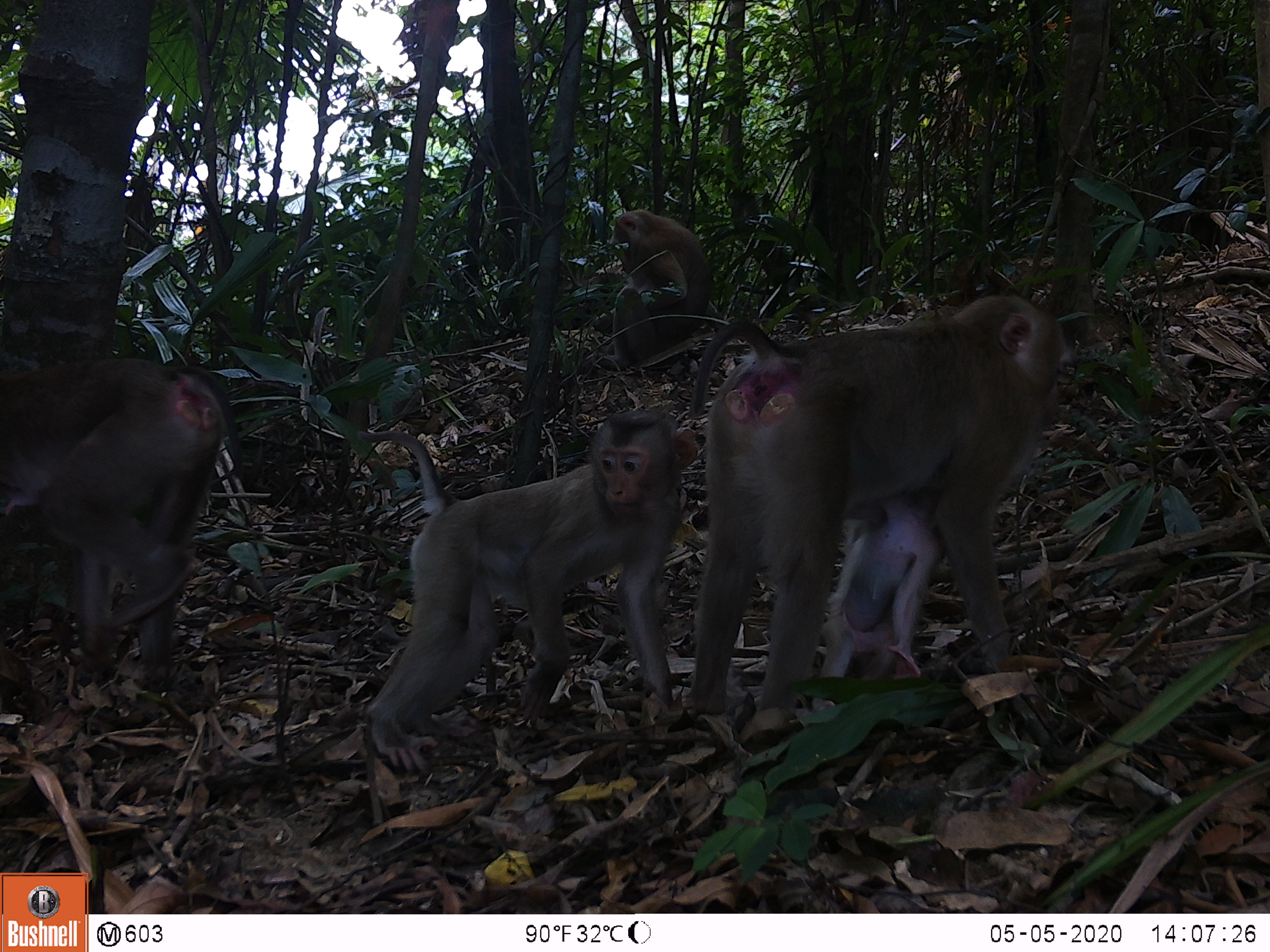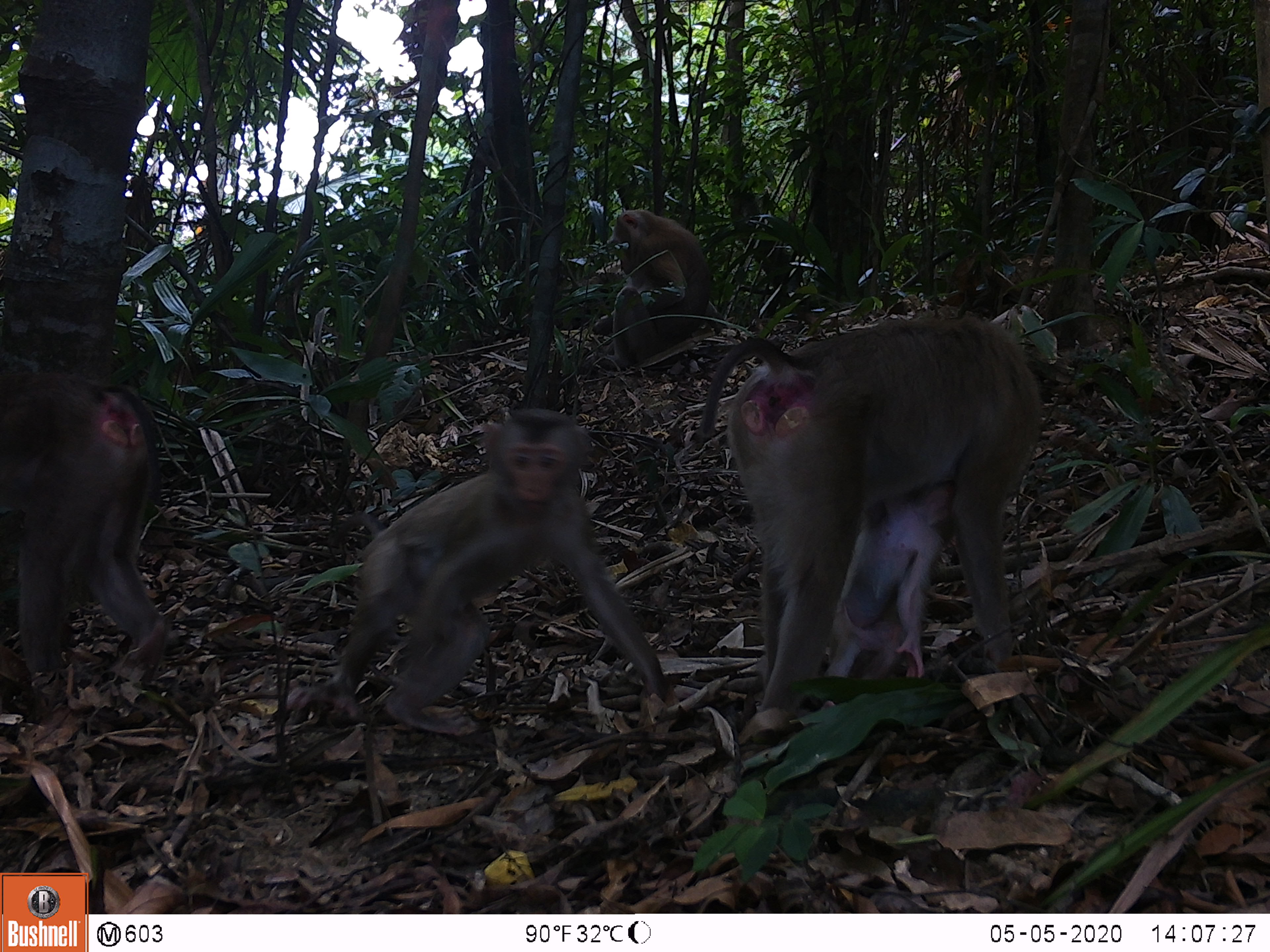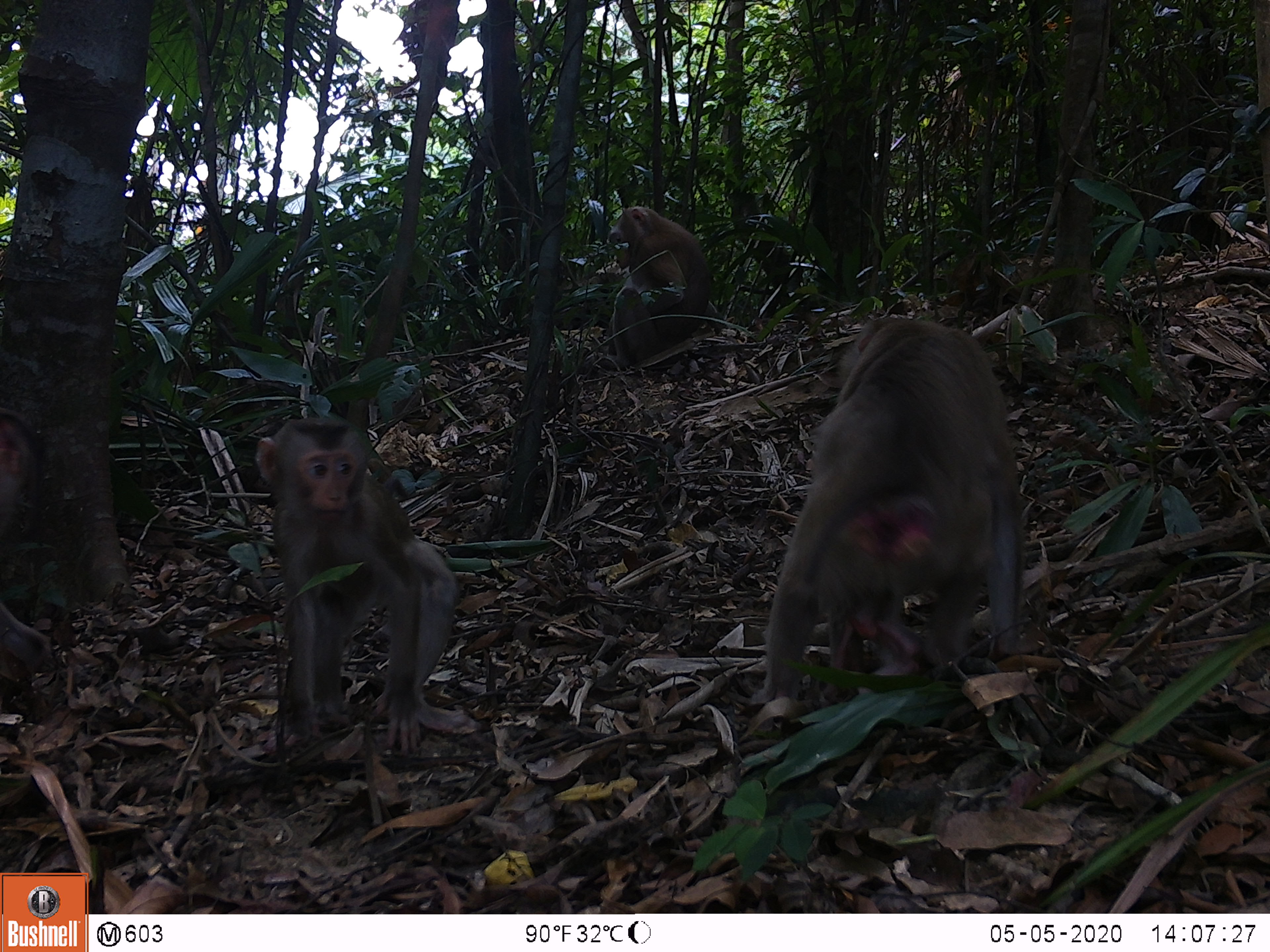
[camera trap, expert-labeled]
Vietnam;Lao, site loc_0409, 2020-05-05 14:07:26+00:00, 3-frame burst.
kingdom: Animalia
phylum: Chordata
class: Mammalia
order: Primates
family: Cercopithecidae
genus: Macaca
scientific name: Macaca nemestrina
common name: pig-tailed macaque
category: pig tailed macaque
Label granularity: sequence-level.